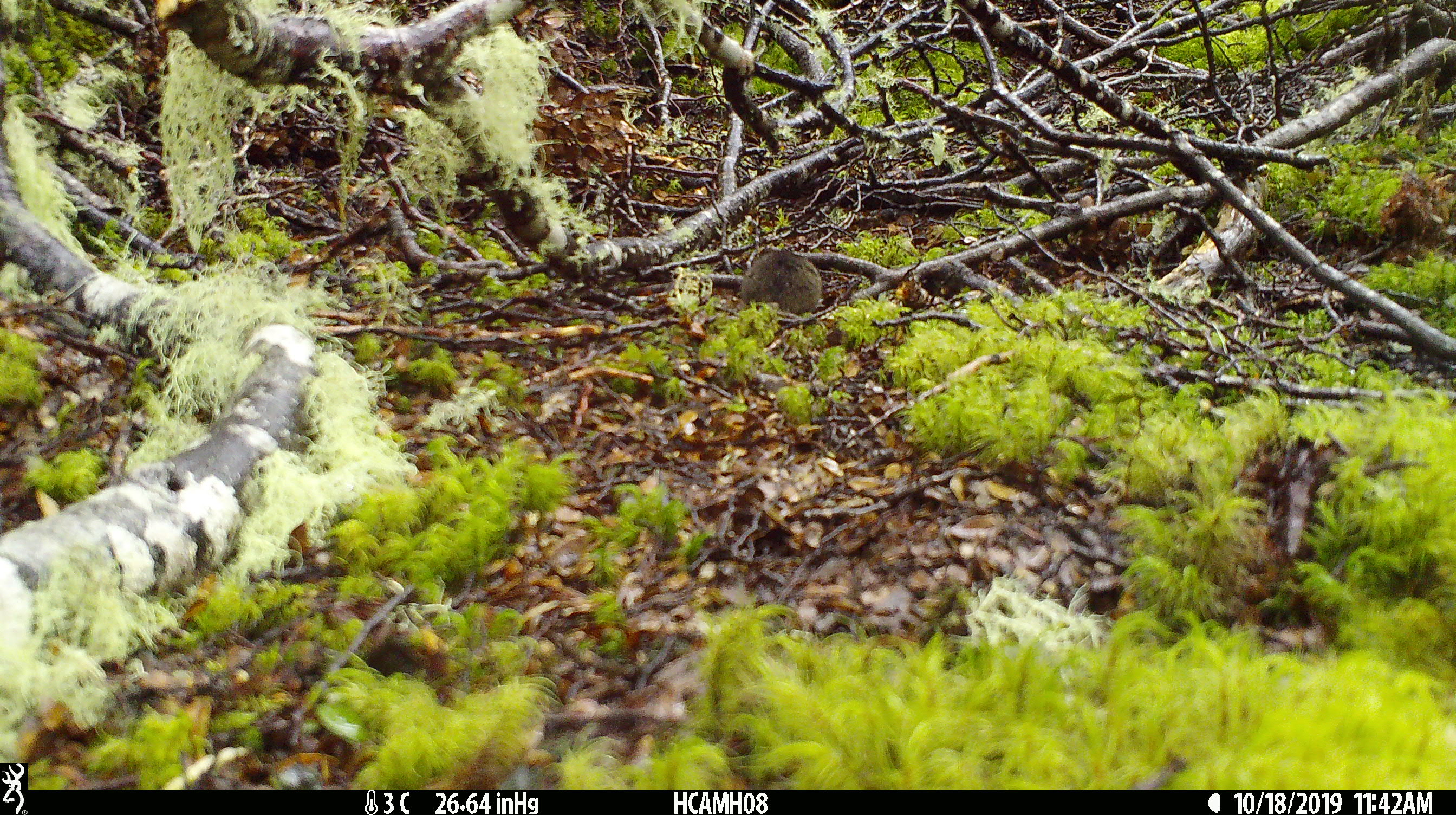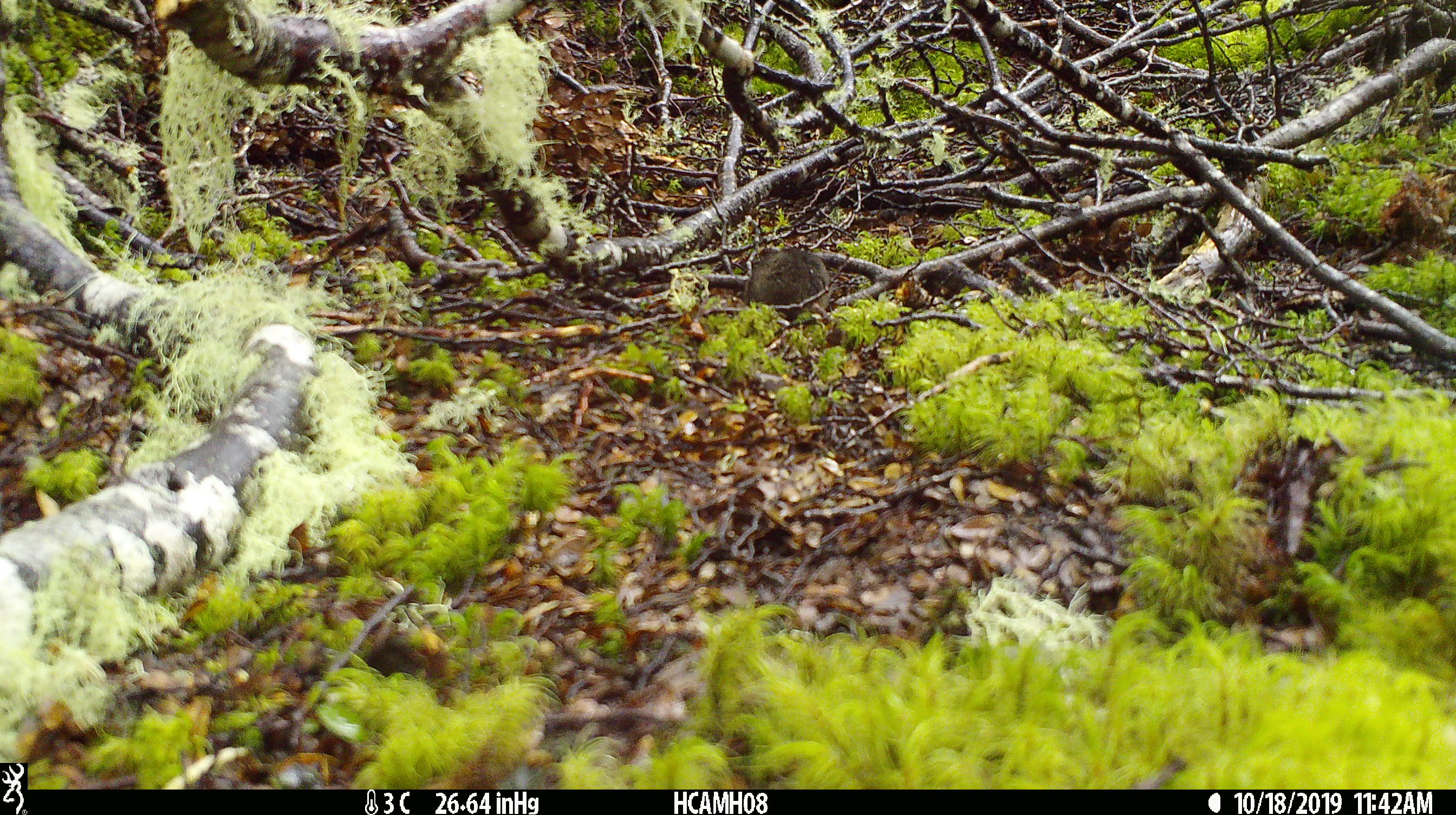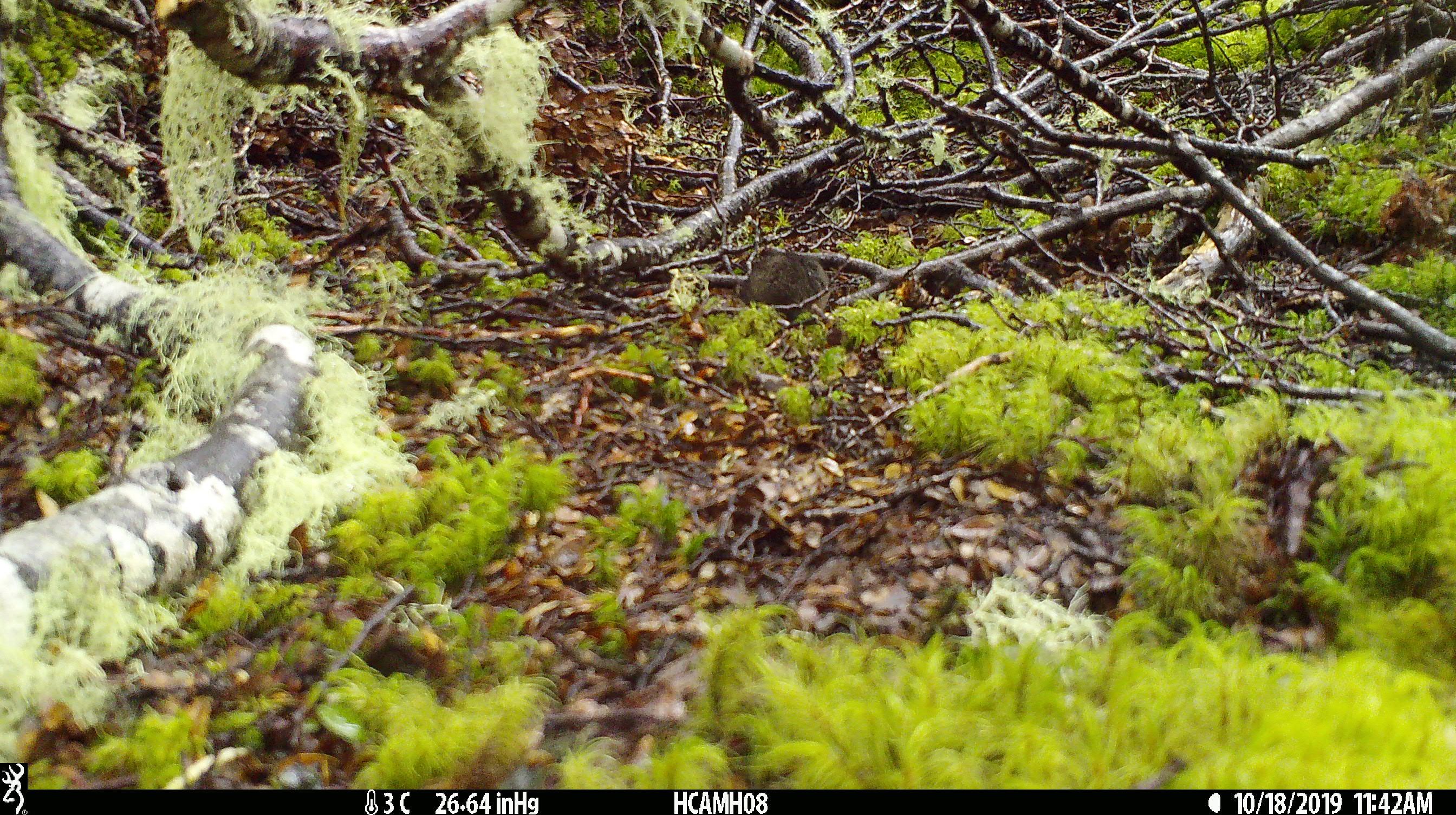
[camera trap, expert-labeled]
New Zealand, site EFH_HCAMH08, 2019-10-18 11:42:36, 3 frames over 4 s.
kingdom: Animalia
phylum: Chordata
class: Mammalia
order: Rodentia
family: Muridae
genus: Mus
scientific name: Mus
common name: mouse